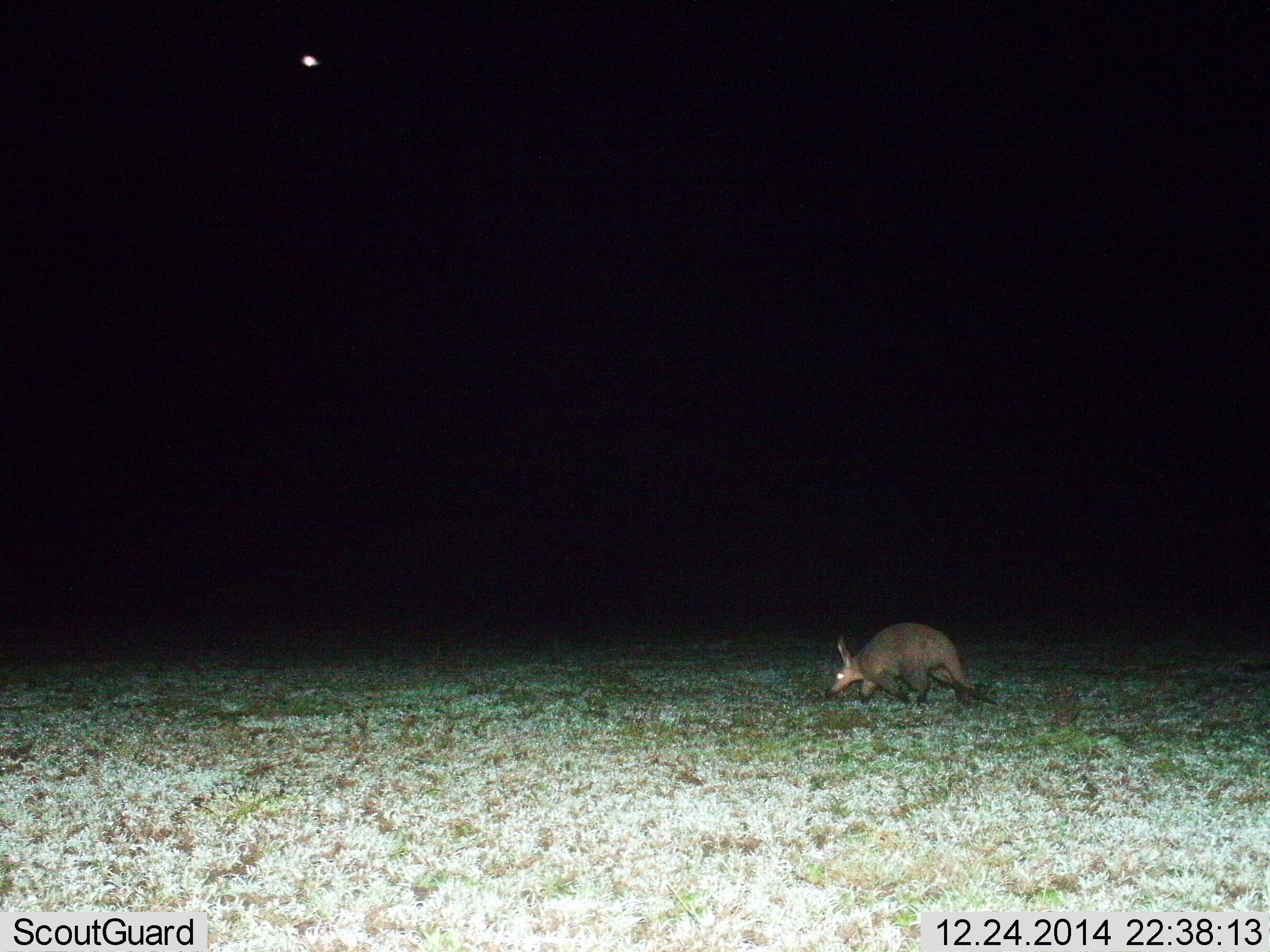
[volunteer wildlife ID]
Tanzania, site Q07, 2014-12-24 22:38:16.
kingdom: Animalia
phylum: Chordata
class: Mammalia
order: Tubulidentata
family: Orycteropodidae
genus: Orycteropus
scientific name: Orycteropus afer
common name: aardvark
Aardvark (Orycteropus afer), count 1. Behavior (volunteer vote fractions): standing 0%, resting 0%, moving 100%, interacting 0%. Young present (vote fraction): 0%. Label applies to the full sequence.